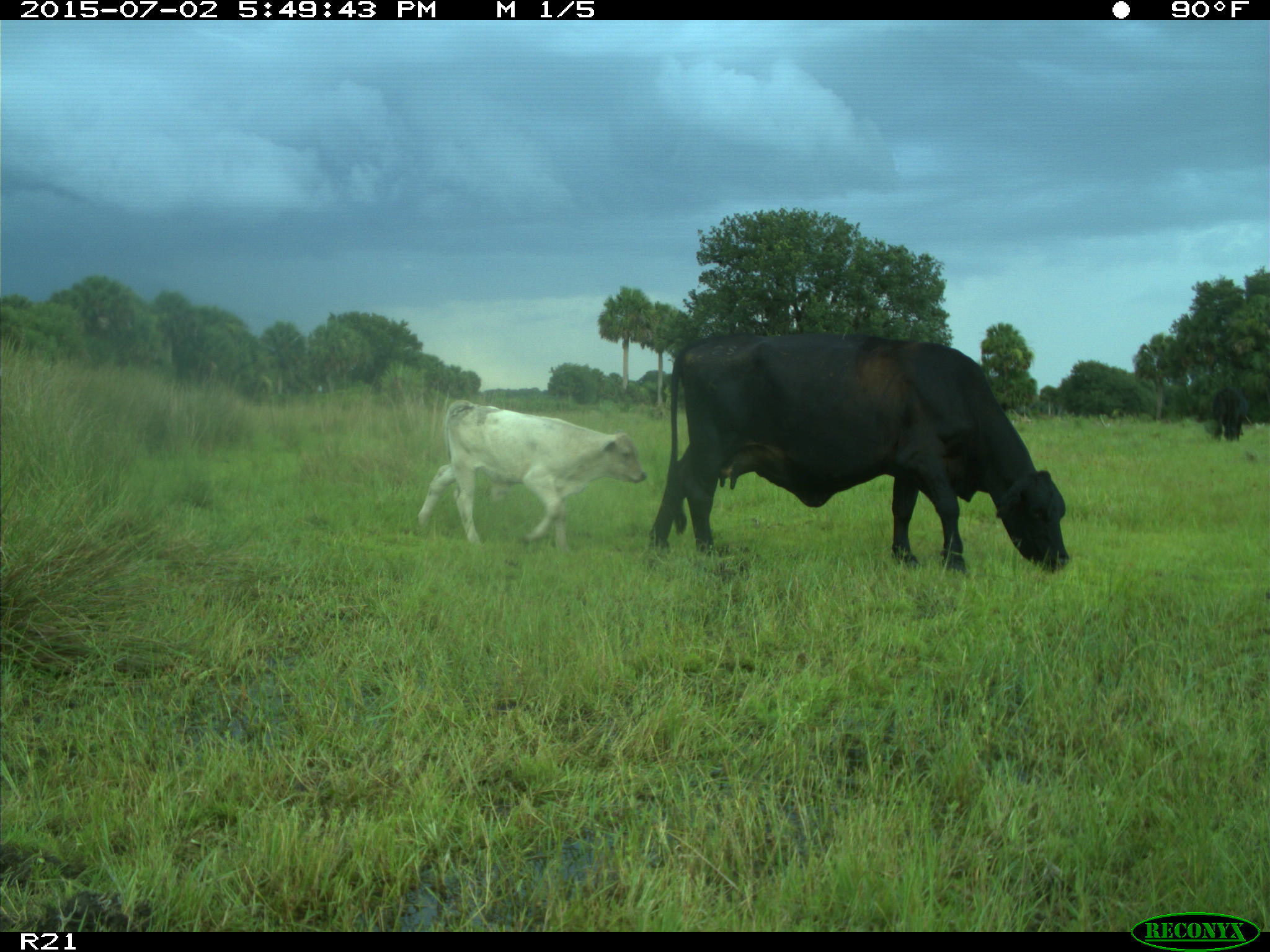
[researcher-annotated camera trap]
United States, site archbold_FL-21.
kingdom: Animalia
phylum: Chordata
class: Mammalia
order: Artiodactyla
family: Bovidae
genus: Bos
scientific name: Bos taurus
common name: domestic cow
Bos taurus (domestic cow).